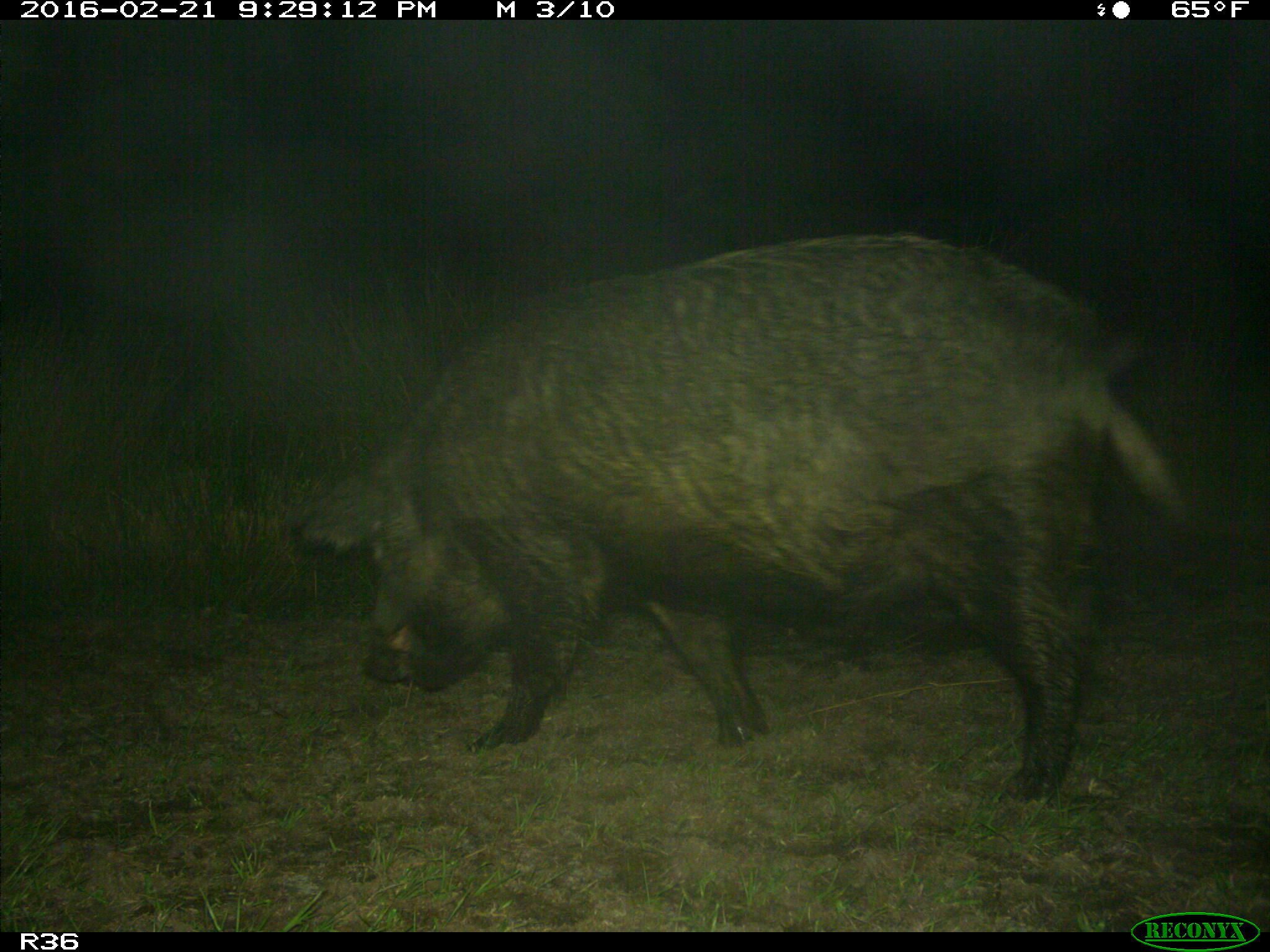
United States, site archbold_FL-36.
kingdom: Animalia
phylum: Chordata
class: Mammalia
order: Artiodactyla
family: Suidae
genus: Sus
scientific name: Sus scrofa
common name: wild boar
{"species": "Sus scrofa (wild boar)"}